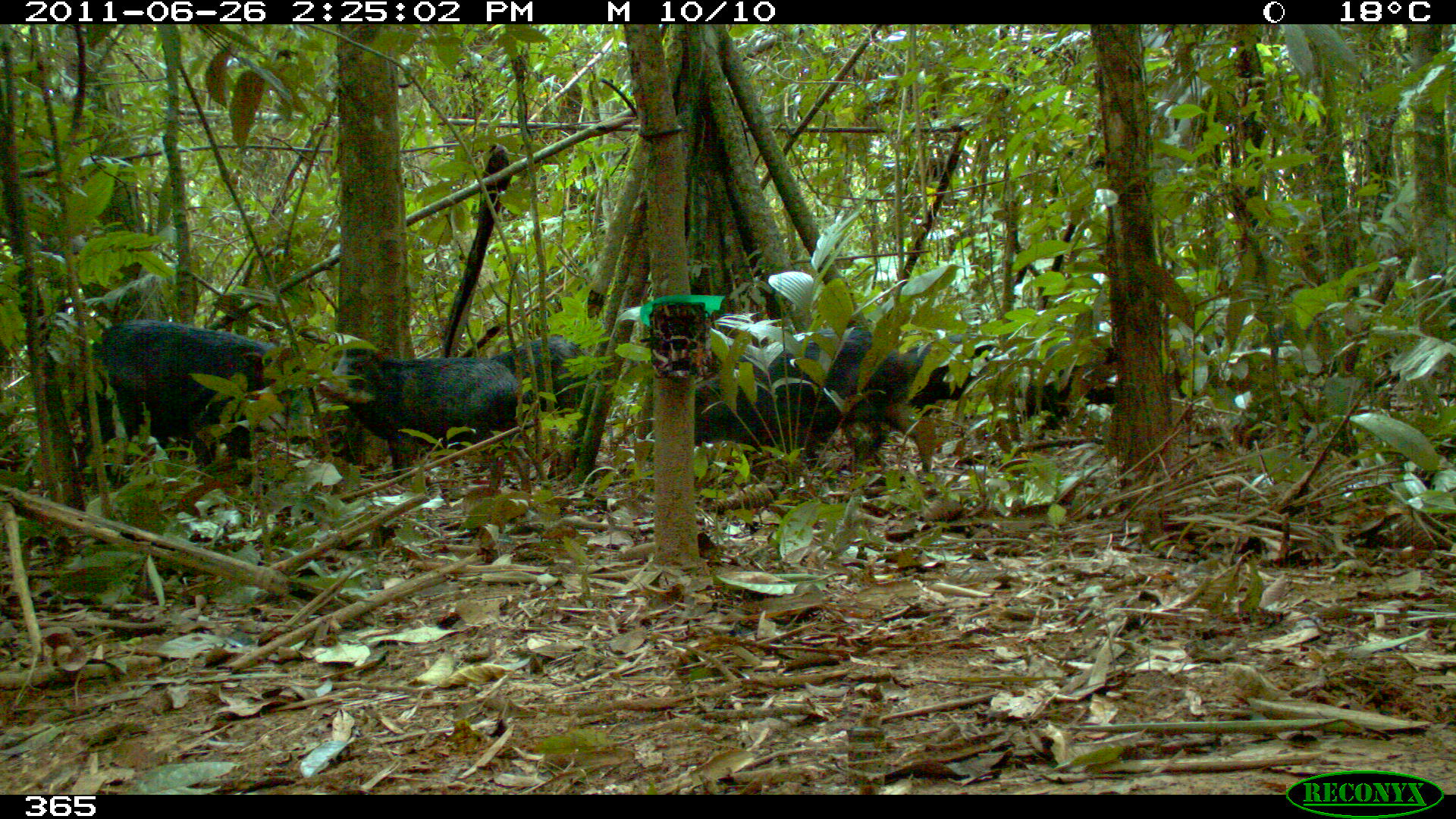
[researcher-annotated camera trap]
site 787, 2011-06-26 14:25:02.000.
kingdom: Animalia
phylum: Chordata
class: Mammalia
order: Artiodactyla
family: Tayassuidae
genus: Tayassu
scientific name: Tayassu pecari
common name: white-lipped peccary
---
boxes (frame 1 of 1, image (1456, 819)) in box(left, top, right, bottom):
tayassu pecari: box(691, 327, 932, 470); box(85, 316, 299, 468); box(315, 346, 518, 482); box(1011, 345, 1113, 438); box(488, 337, 600, 413); box(900, 332, 996, 416)